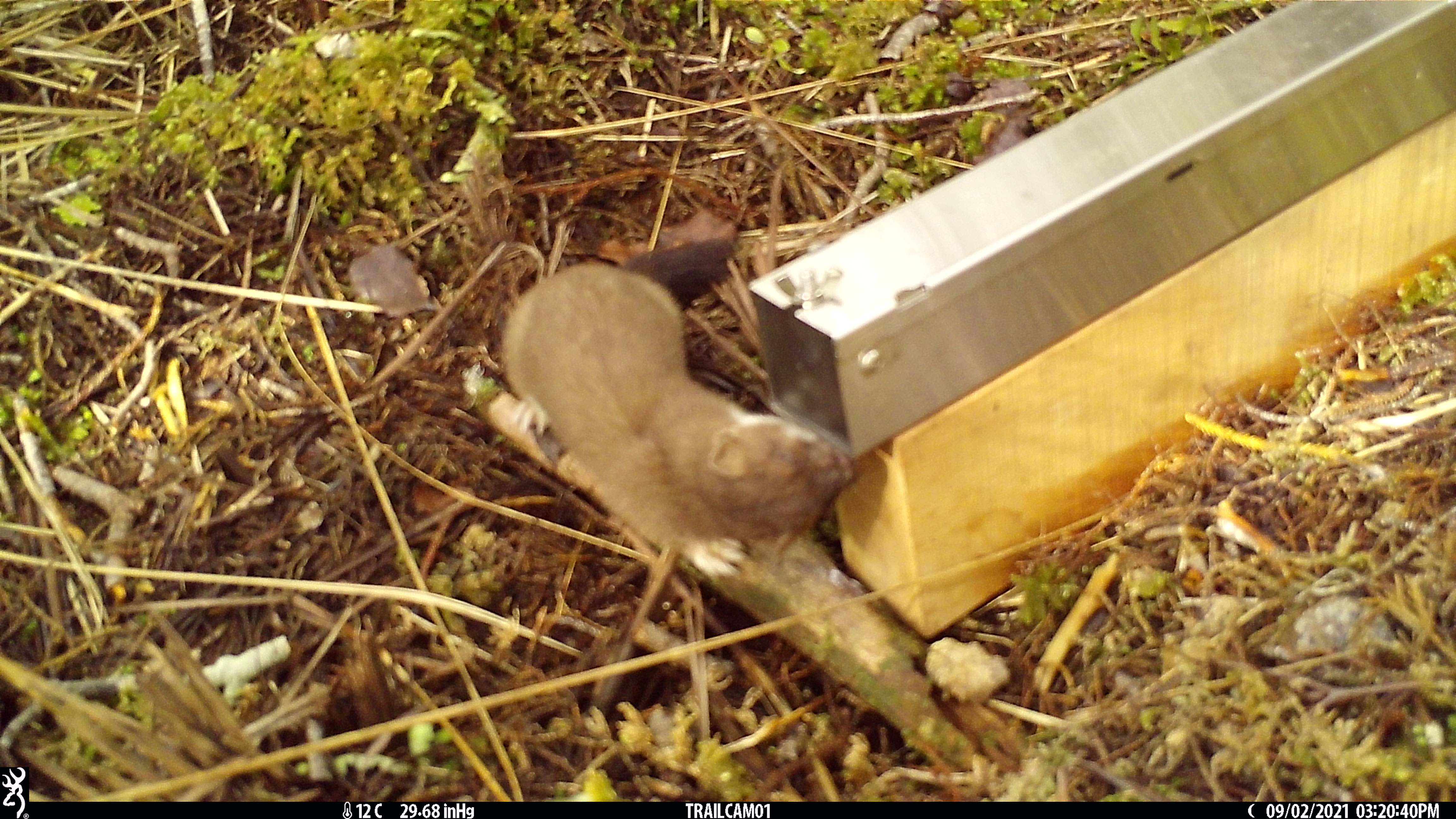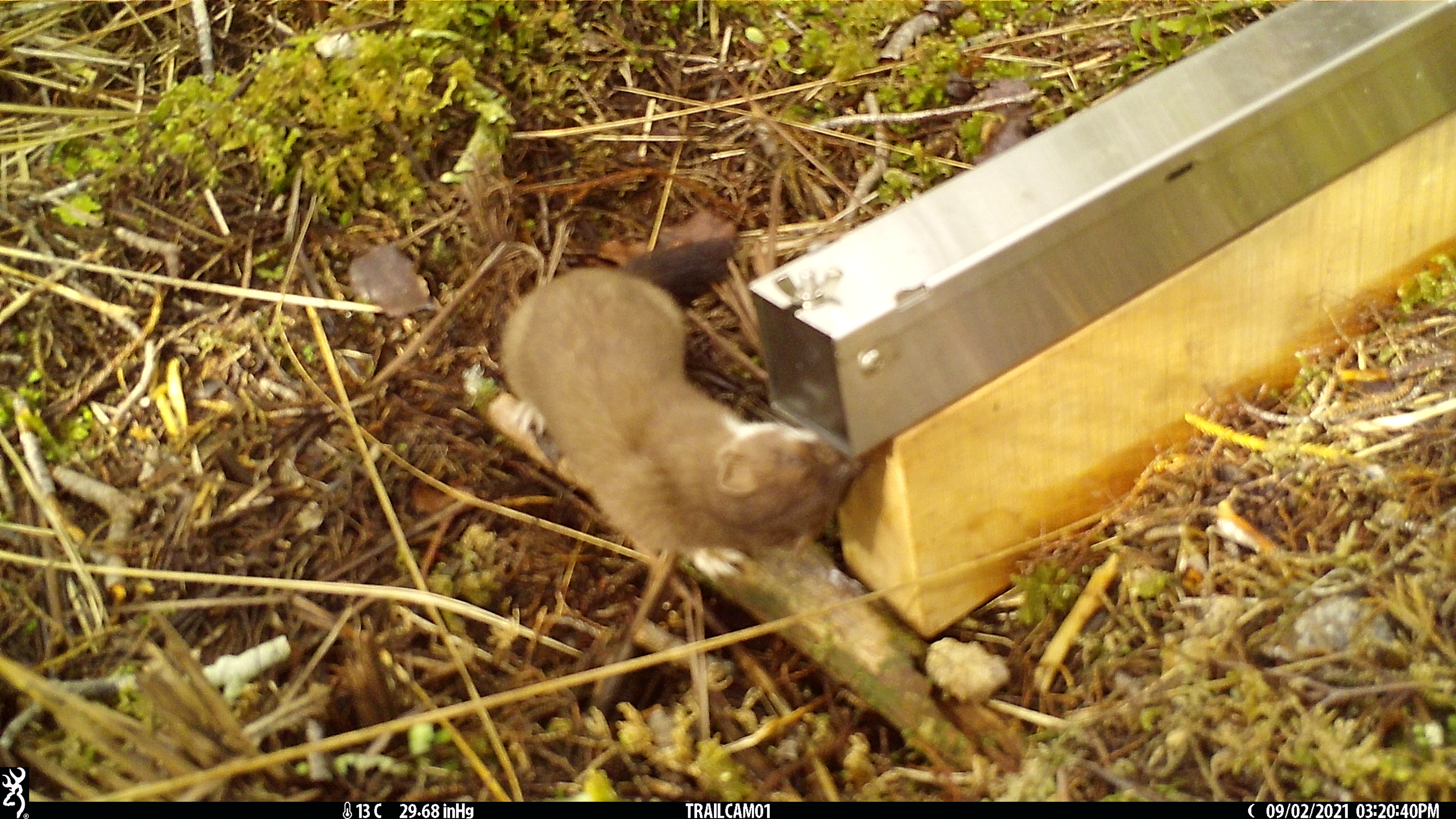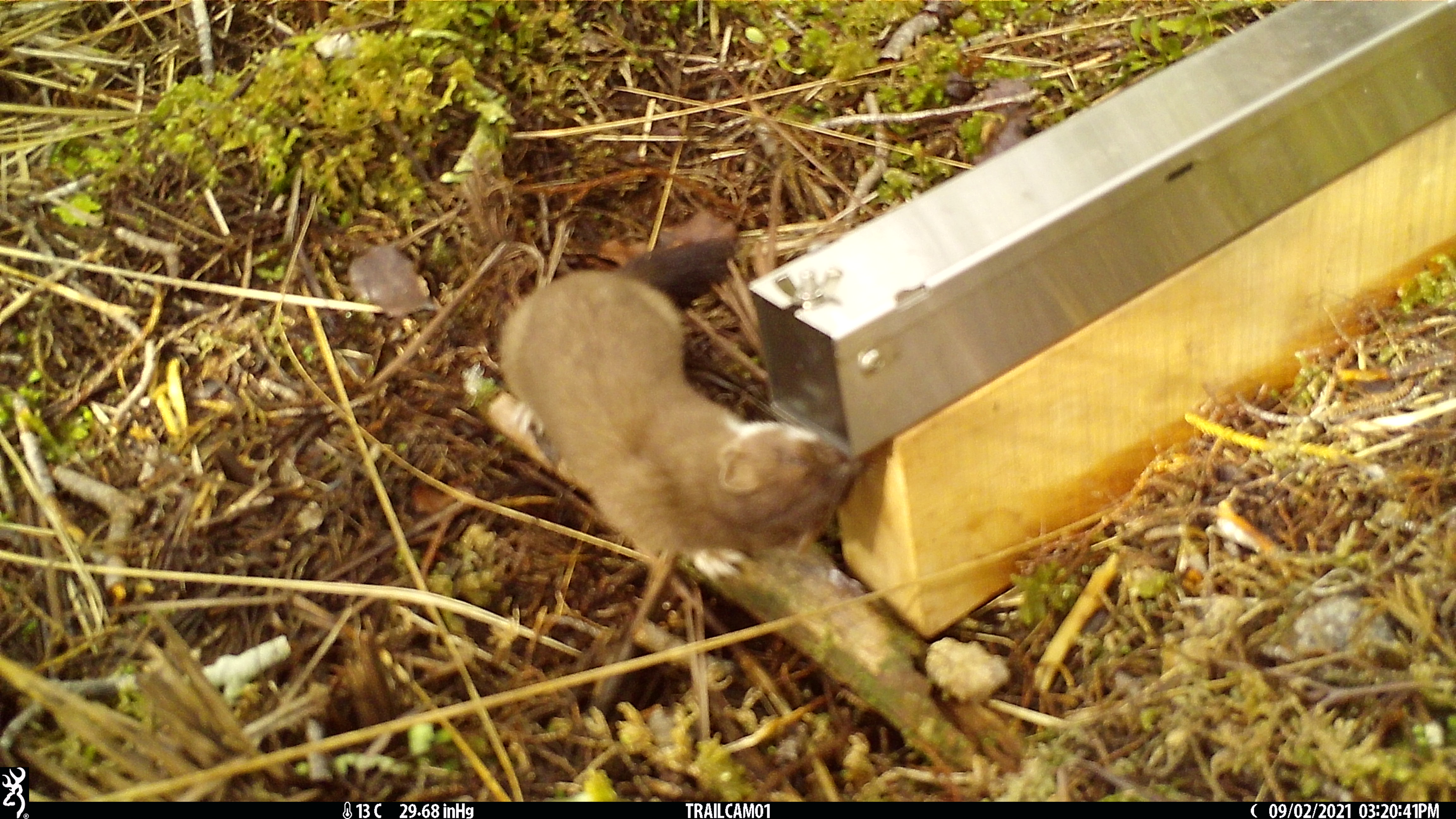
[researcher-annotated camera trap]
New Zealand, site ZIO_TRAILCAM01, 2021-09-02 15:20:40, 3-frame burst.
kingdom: Animalia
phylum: Chordata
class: Mammalia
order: Carnivora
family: Mustelidae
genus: Mustela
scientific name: Mustela erminea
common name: stoat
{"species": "stoat (Mustela erminea)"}